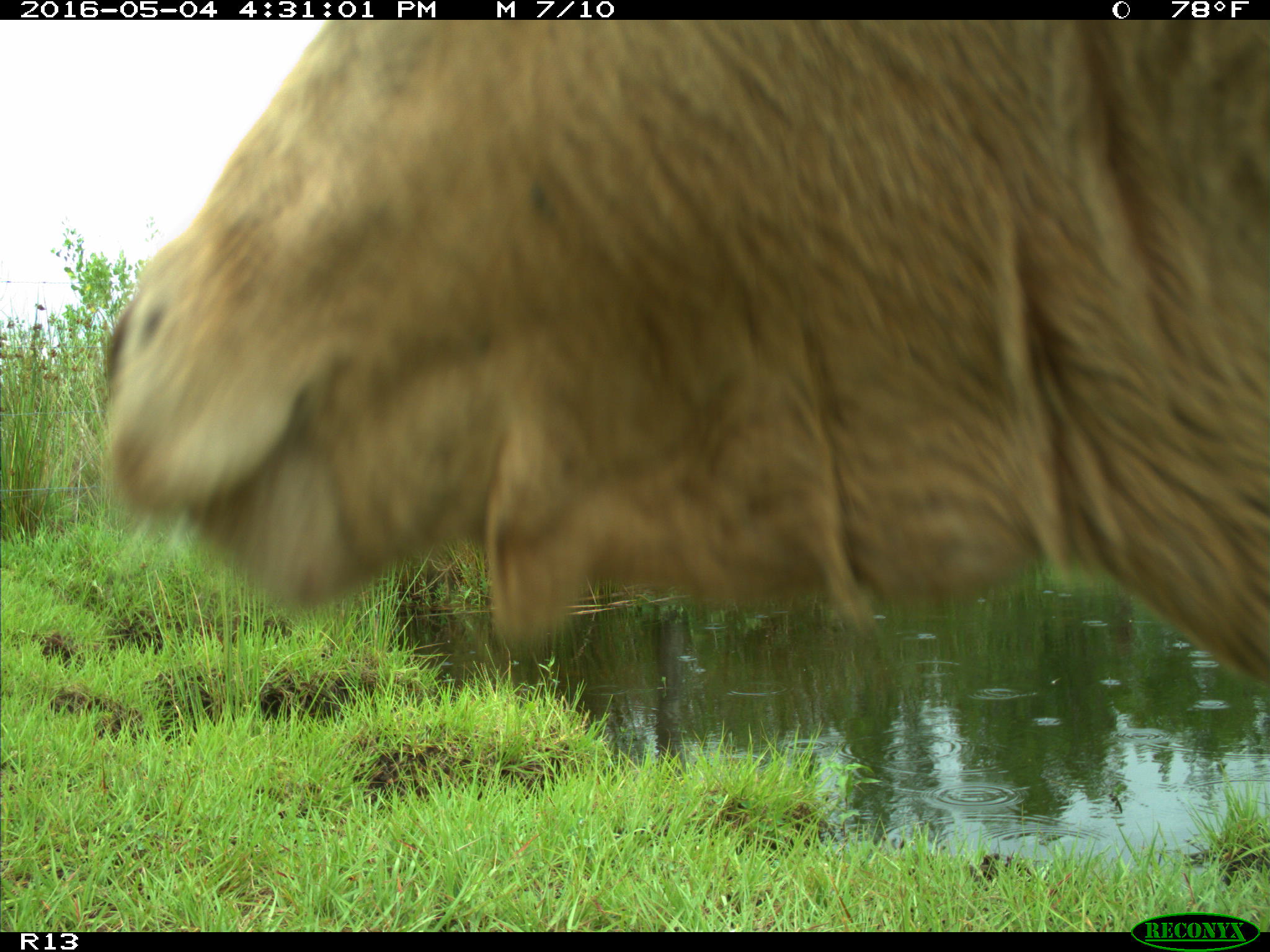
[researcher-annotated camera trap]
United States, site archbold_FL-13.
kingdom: Animalia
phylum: Chordata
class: Mammalia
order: Artiodactyla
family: Bovidae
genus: Bos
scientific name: Bos taurus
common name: domestic cow